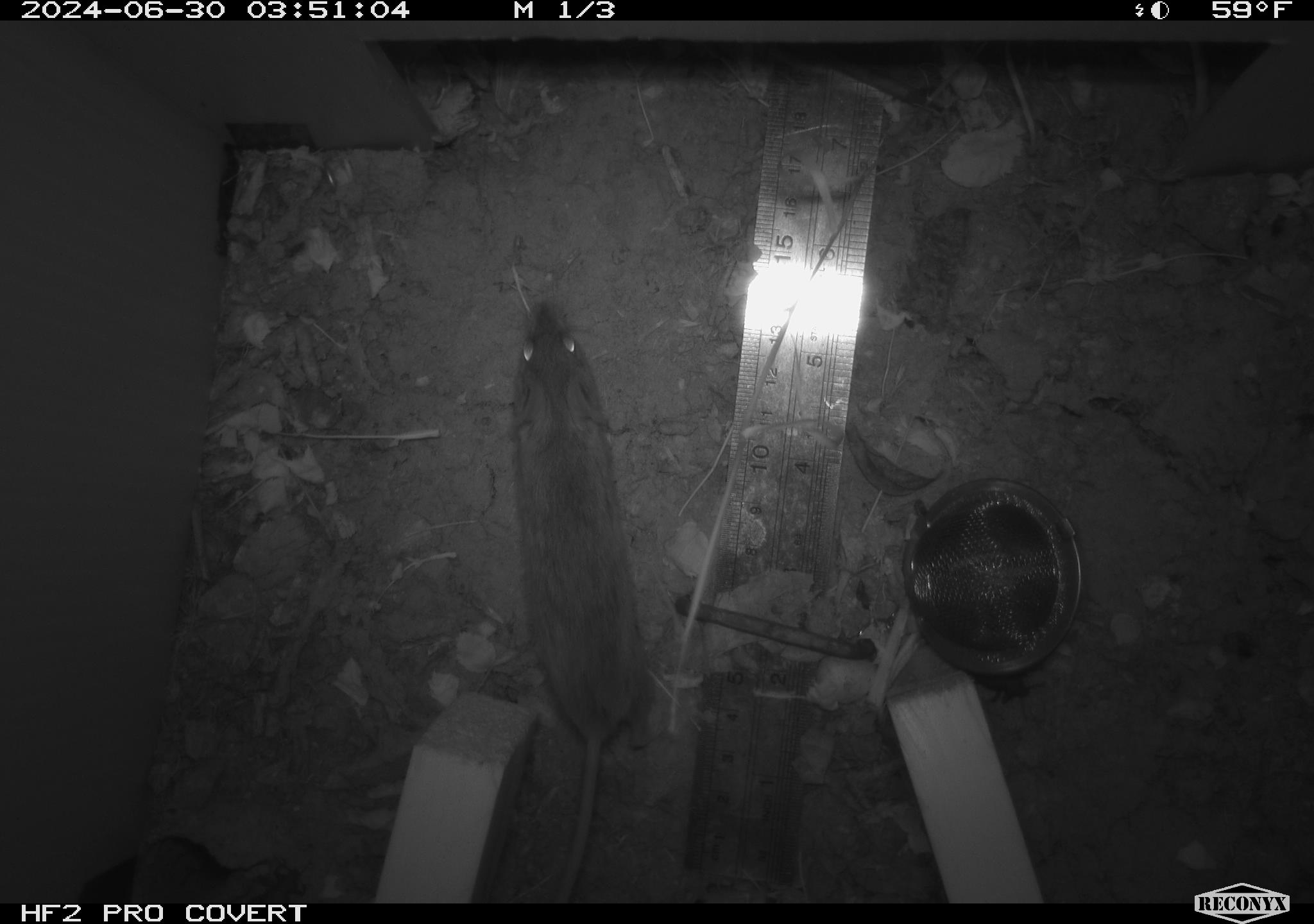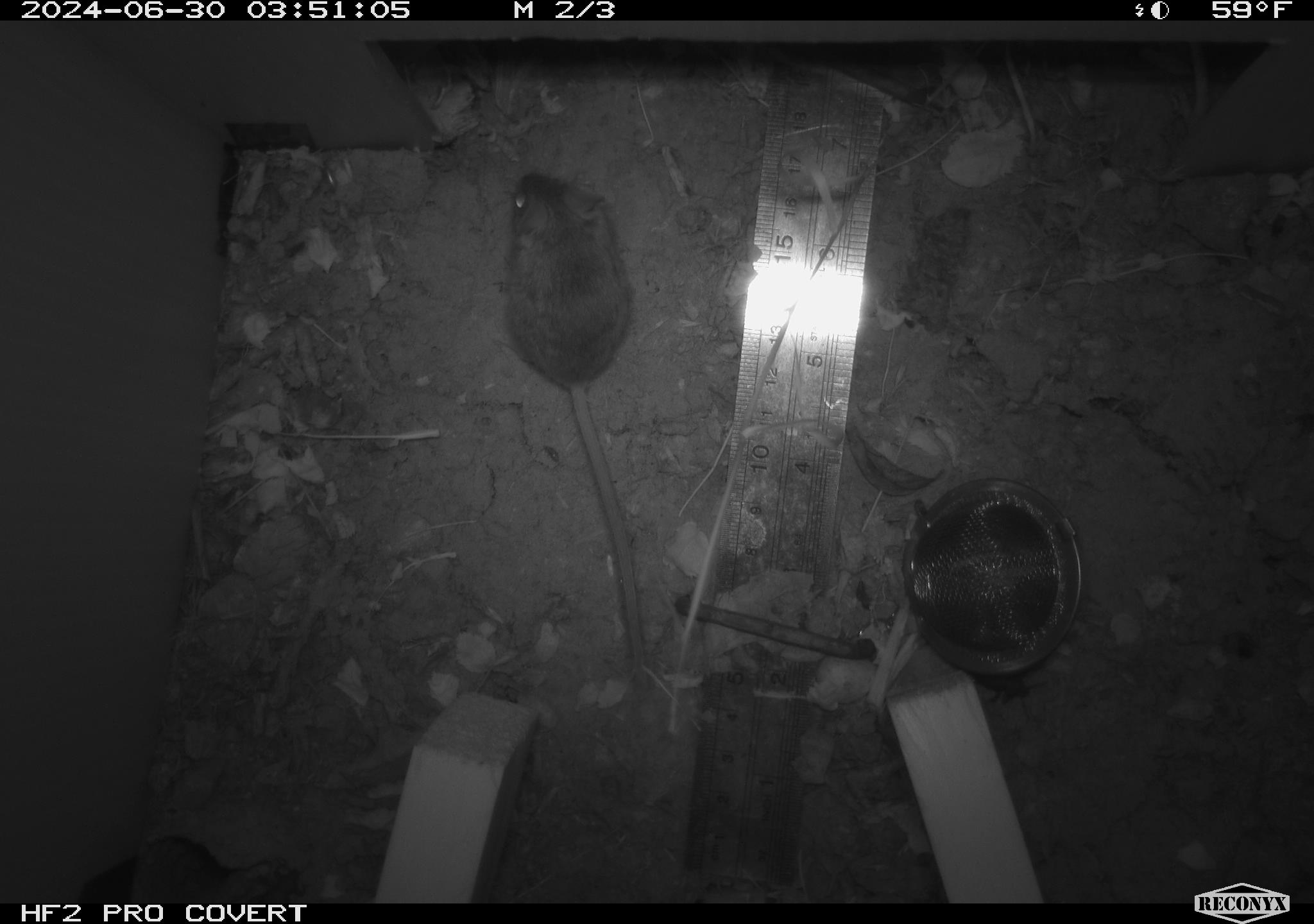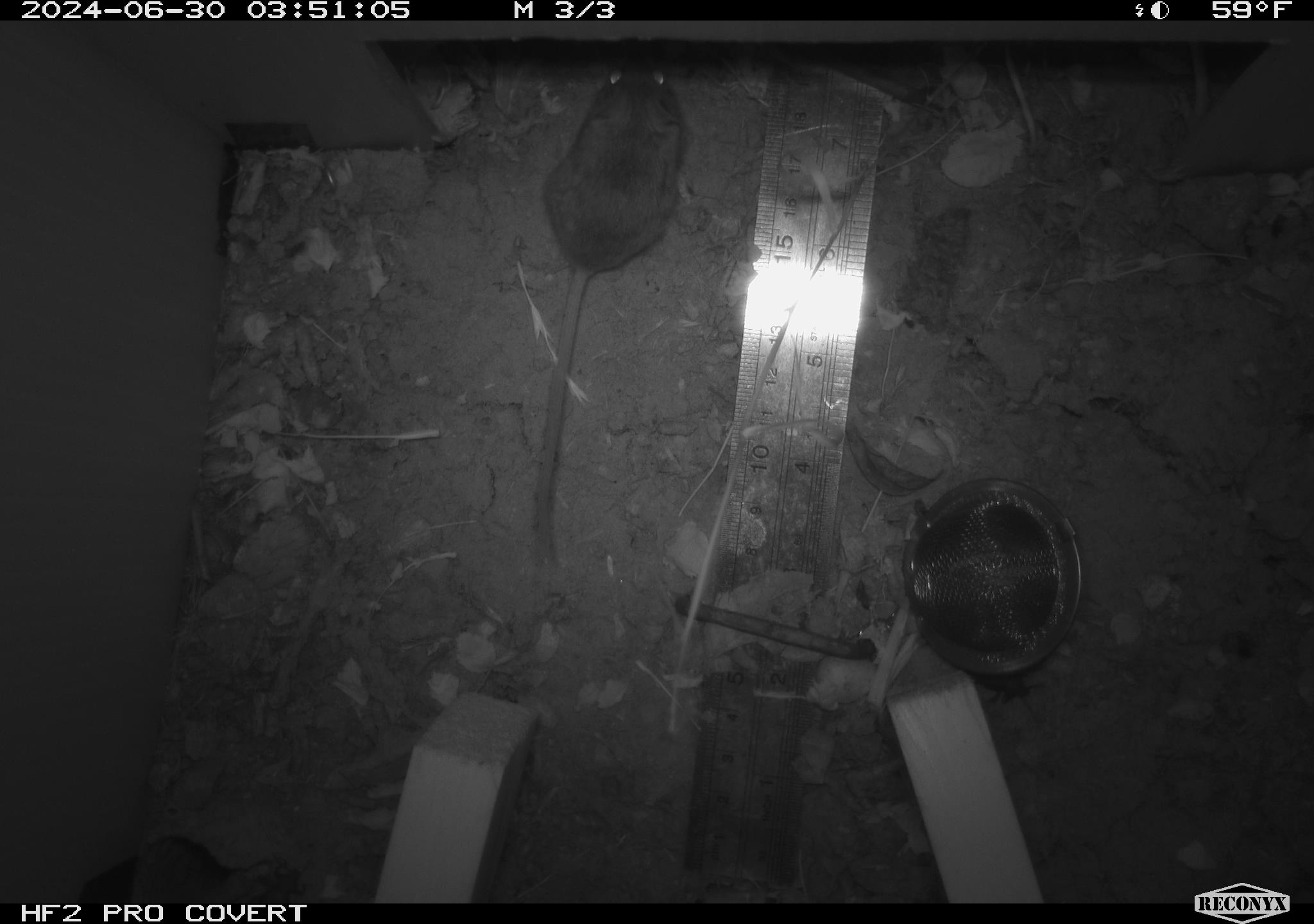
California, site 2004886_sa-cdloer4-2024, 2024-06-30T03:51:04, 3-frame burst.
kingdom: Animalia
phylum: Chordata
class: Mammalia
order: Rodentia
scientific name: Rodentia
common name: rodent